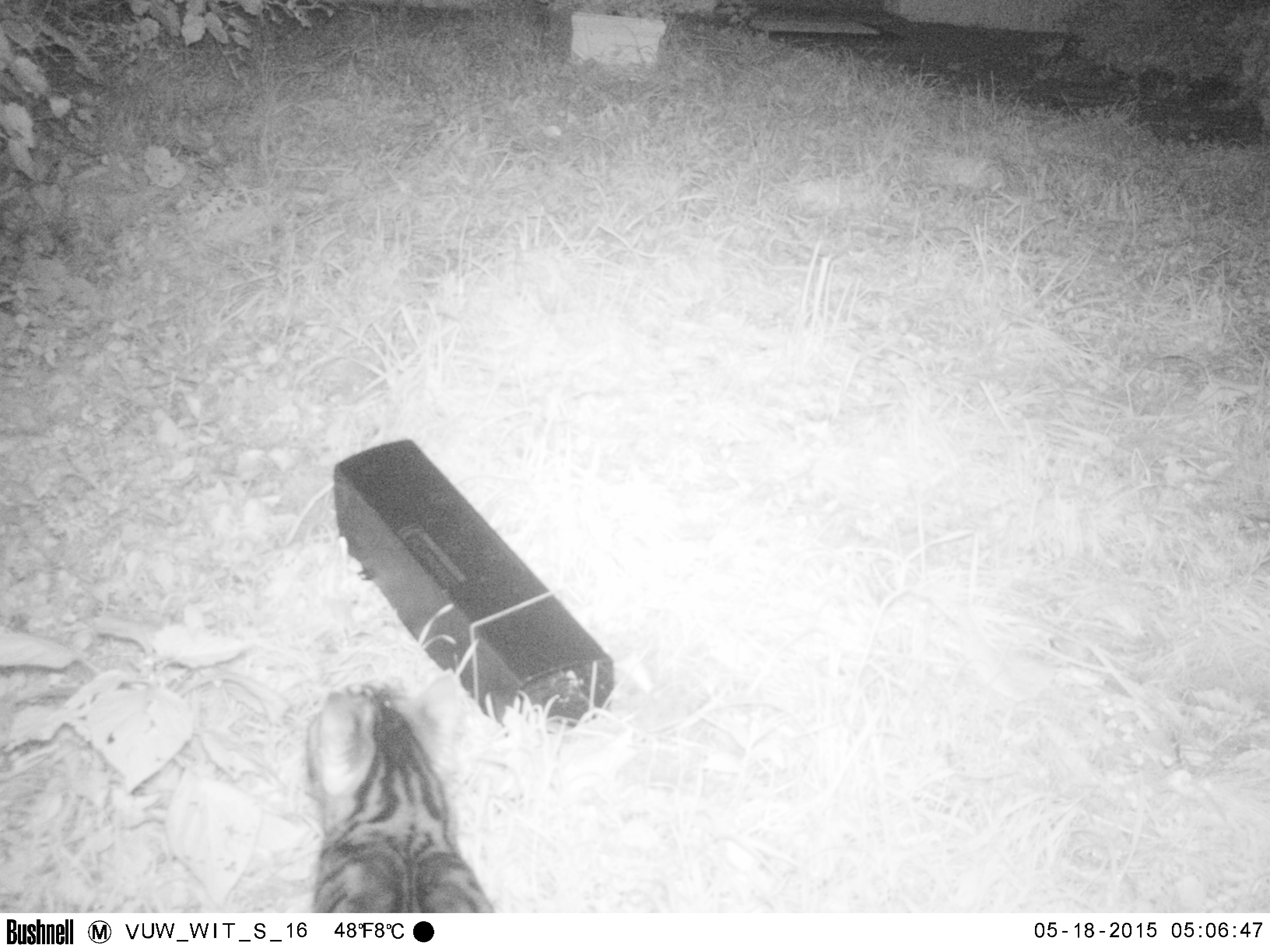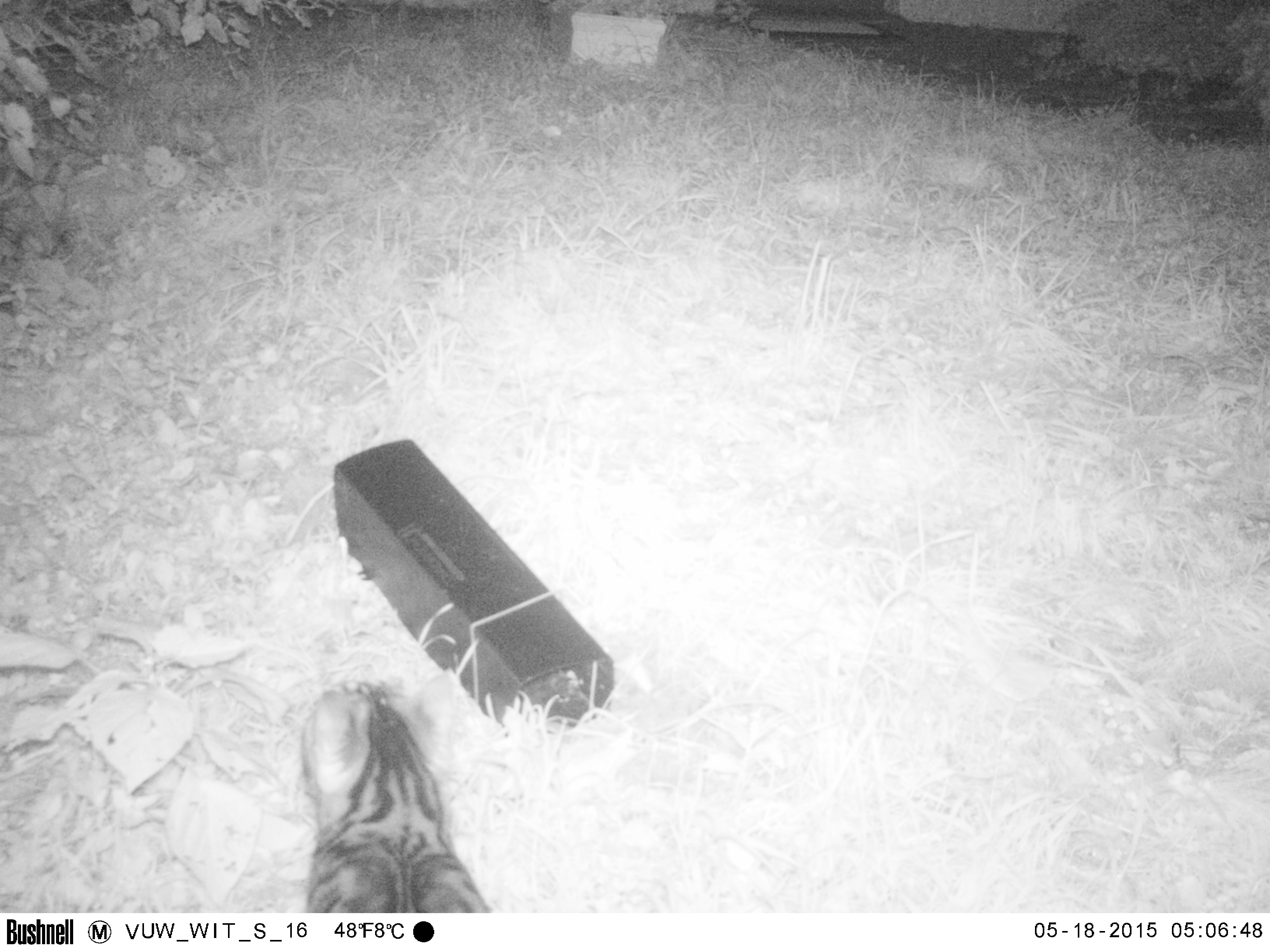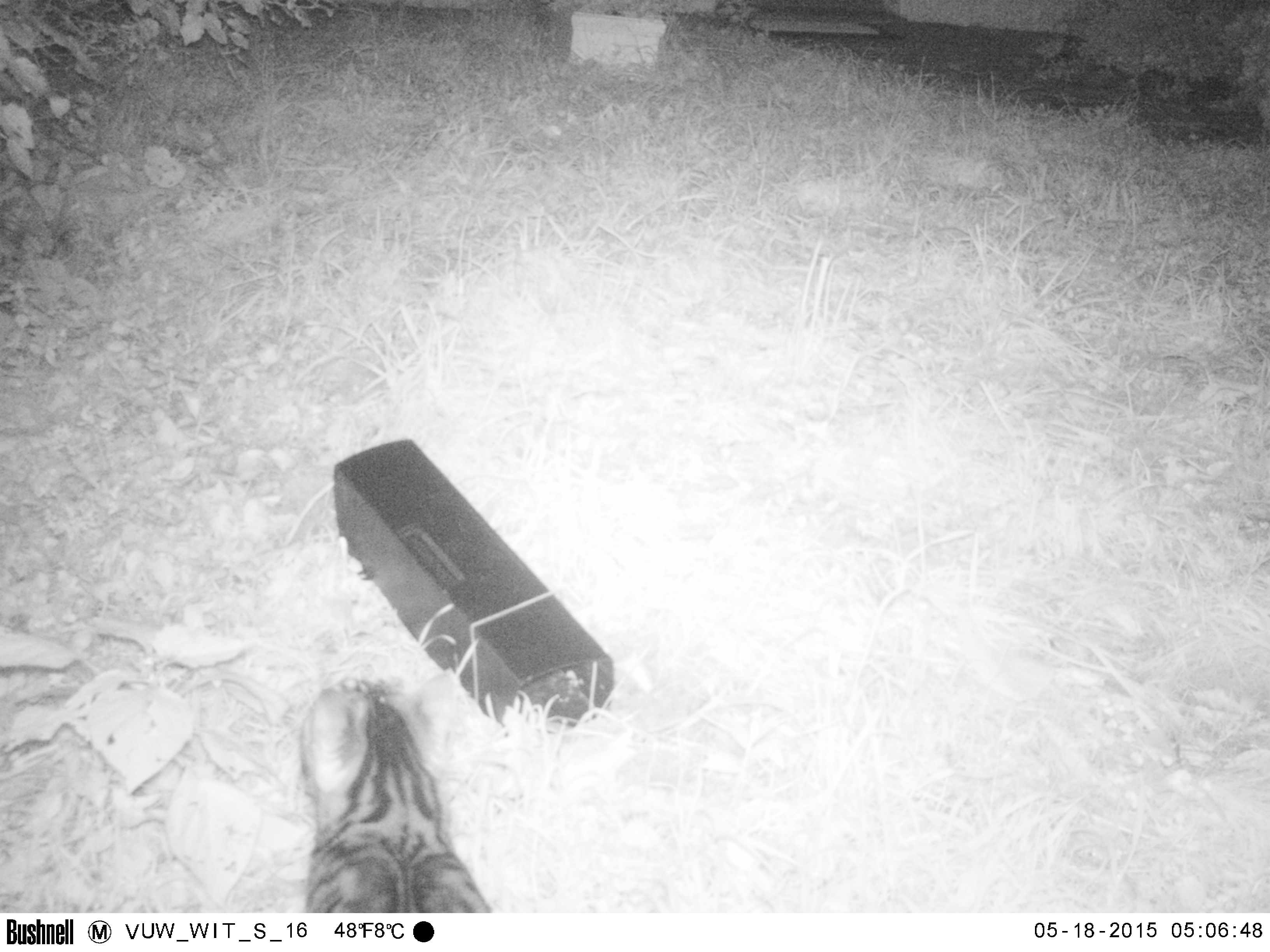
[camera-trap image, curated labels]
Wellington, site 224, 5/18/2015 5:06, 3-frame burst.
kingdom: Animalia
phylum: Chordata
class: Mammalia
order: Carnivora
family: Felidae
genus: Felis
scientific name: Felis catus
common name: cat